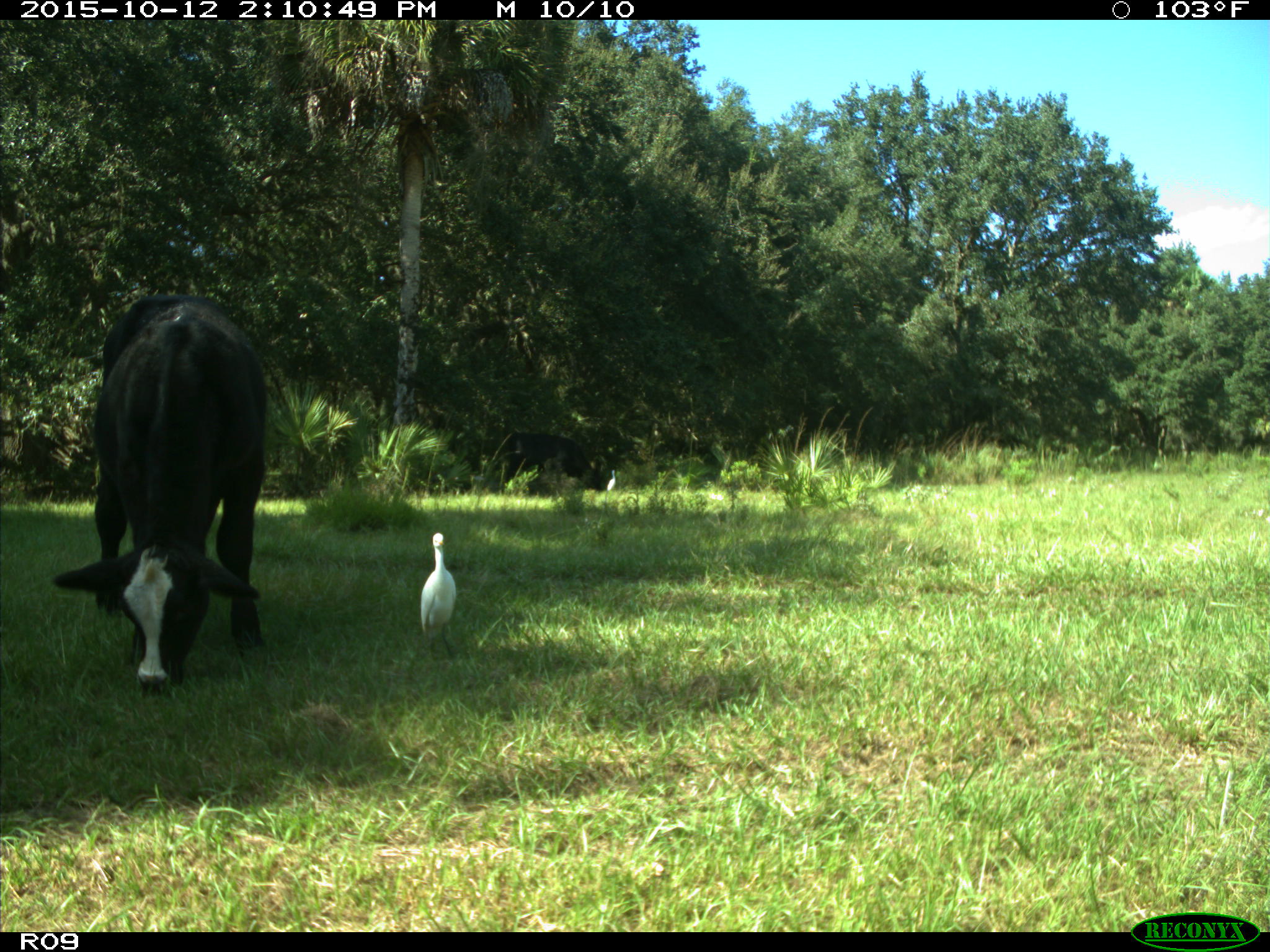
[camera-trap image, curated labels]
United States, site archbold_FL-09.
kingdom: Animalia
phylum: Chordata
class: Mammalia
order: Artiodactyla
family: Bovidae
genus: Bos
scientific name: Bos taurus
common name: domestic cow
Bos taurus (domestic cow).